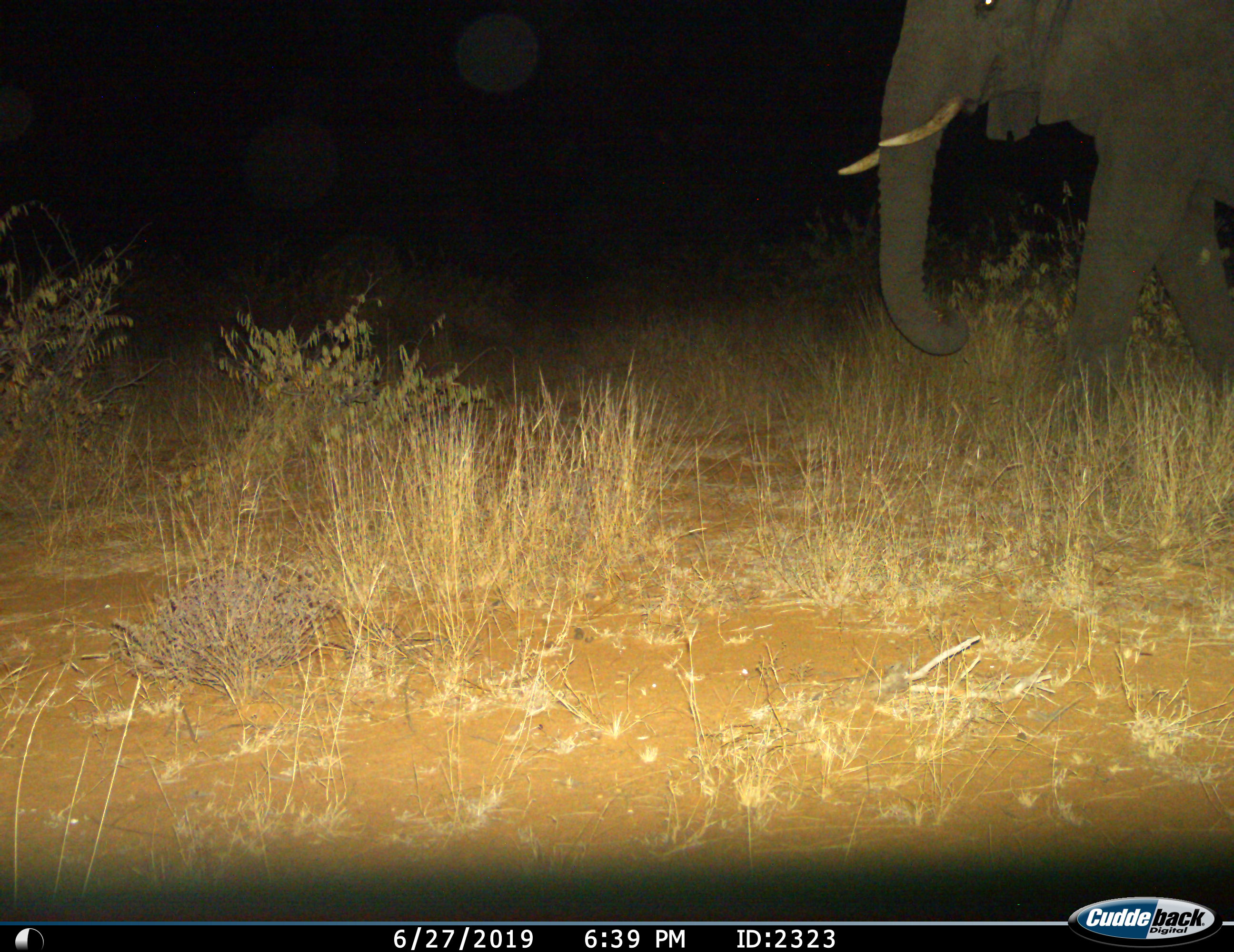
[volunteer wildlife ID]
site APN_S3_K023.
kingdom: Animalia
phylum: Chordata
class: Mammalia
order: Proboscidea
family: Elephantidae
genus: Loxodonta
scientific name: Loxodonta africana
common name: african bush elephant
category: elephant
Elephant (african bush elephant) (Loxodonta africana), count 1. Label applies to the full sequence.